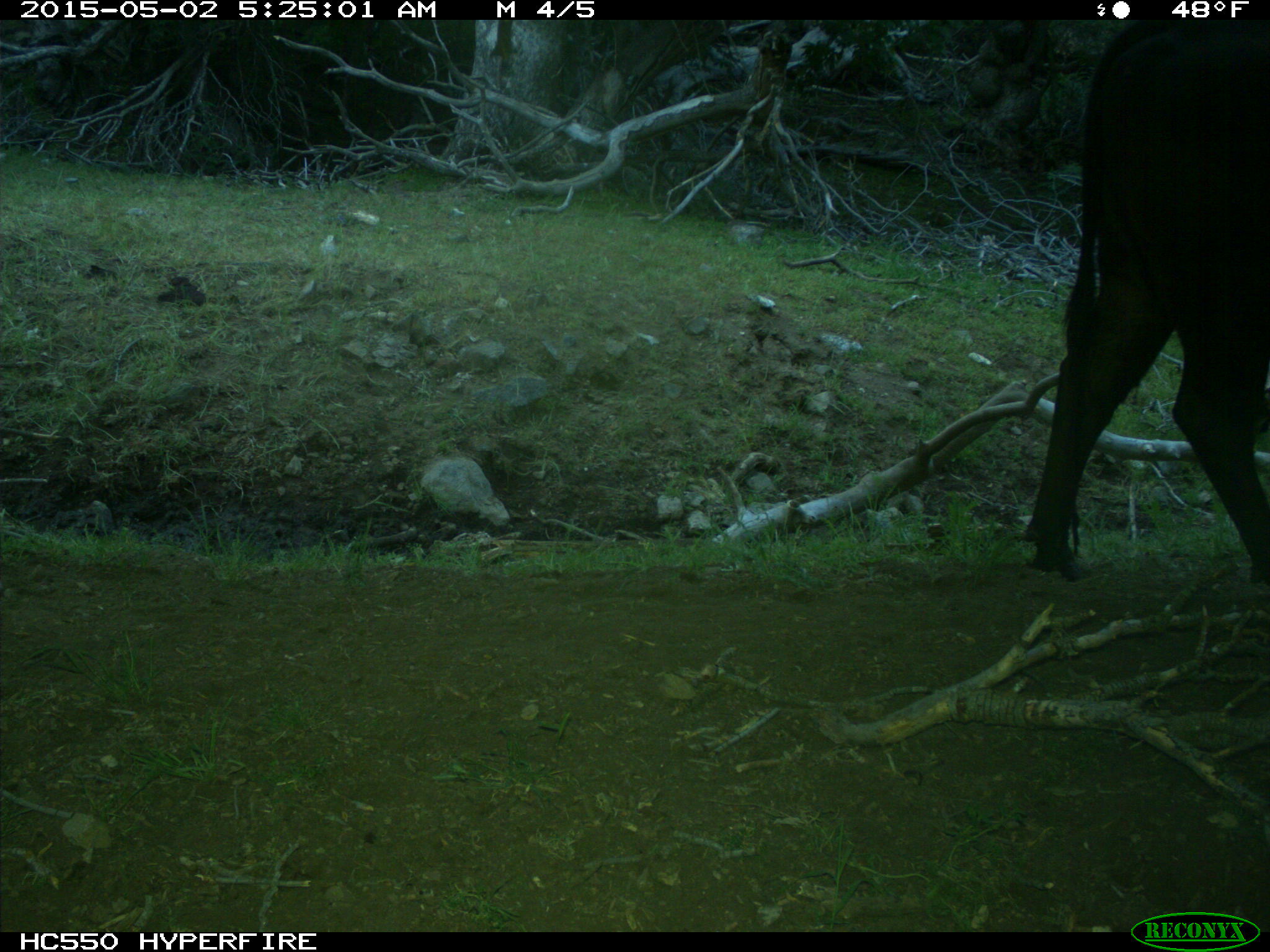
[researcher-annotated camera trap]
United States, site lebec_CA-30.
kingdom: Animalia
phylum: Chordata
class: Mammalia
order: Artiodactyla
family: Bovidae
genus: Bos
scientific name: Bos taurus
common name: domestic cow